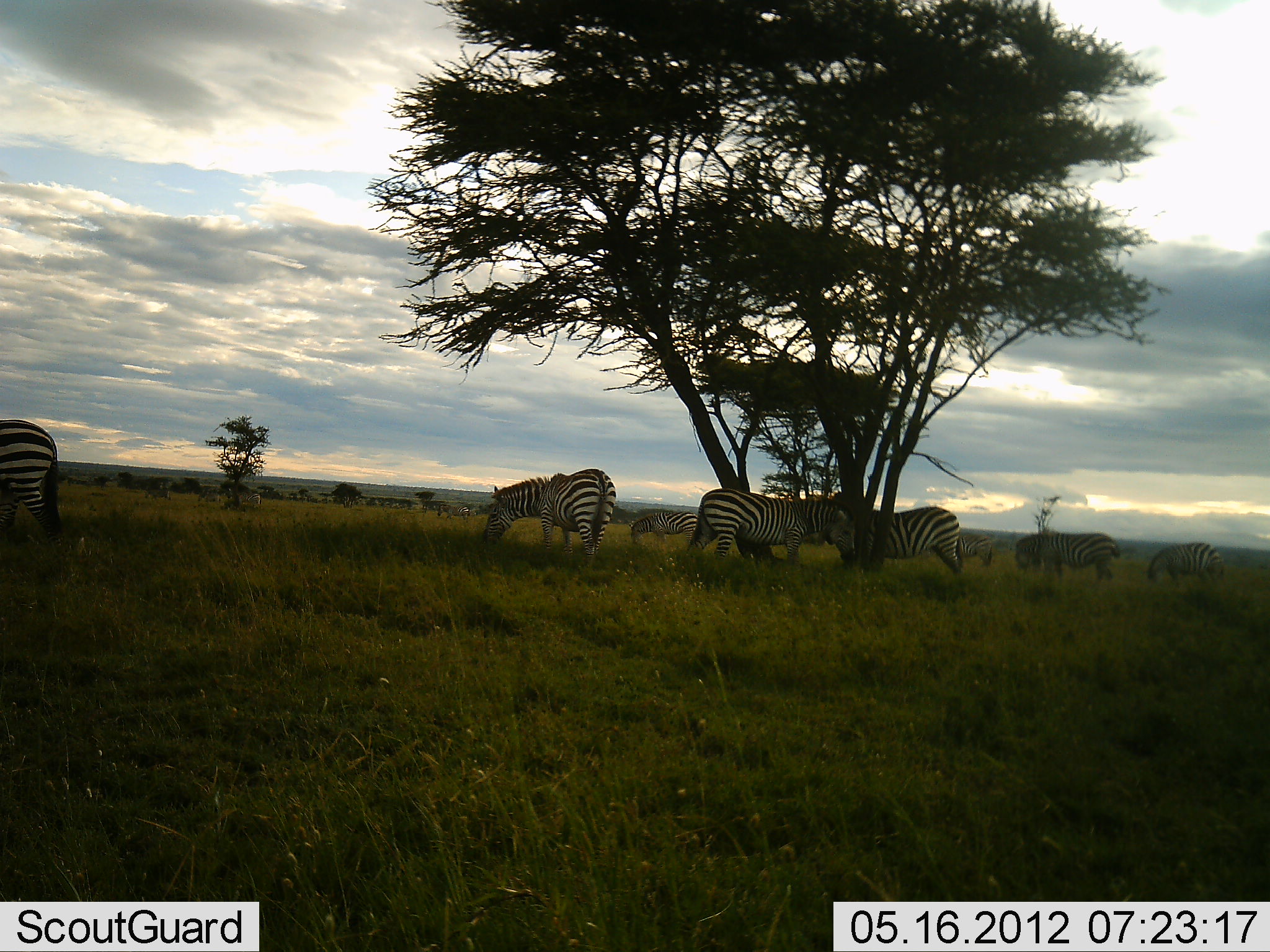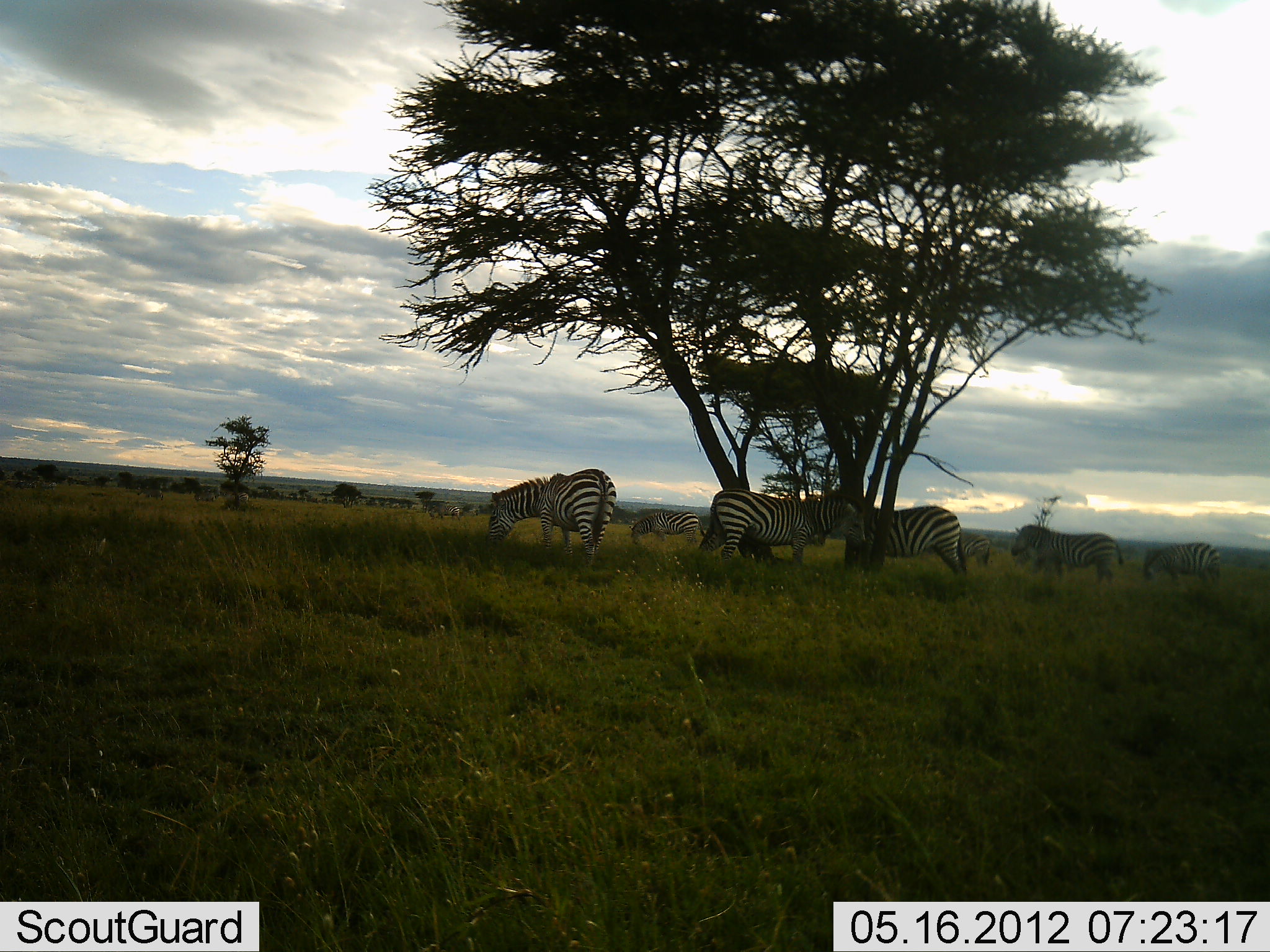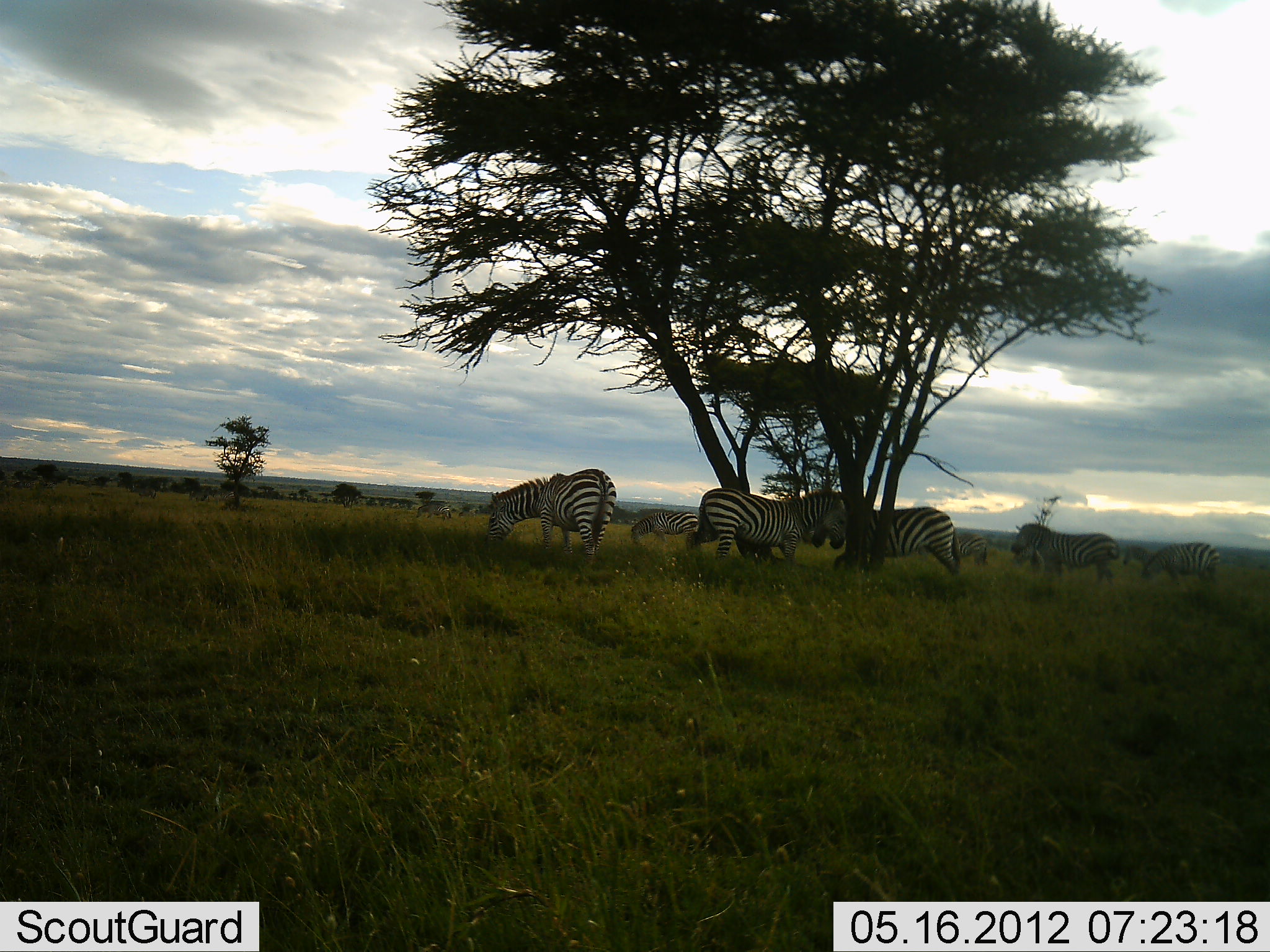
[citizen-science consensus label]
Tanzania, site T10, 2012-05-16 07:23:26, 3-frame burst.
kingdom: Animalia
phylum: Chordata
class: Mammalia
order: Perissodactyla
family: Equidae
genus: Equus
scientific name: Equus quagga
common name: plains zebra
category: zebra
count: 8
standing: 70%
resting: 20%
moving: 60%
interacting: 0%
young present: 0%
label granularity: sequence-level